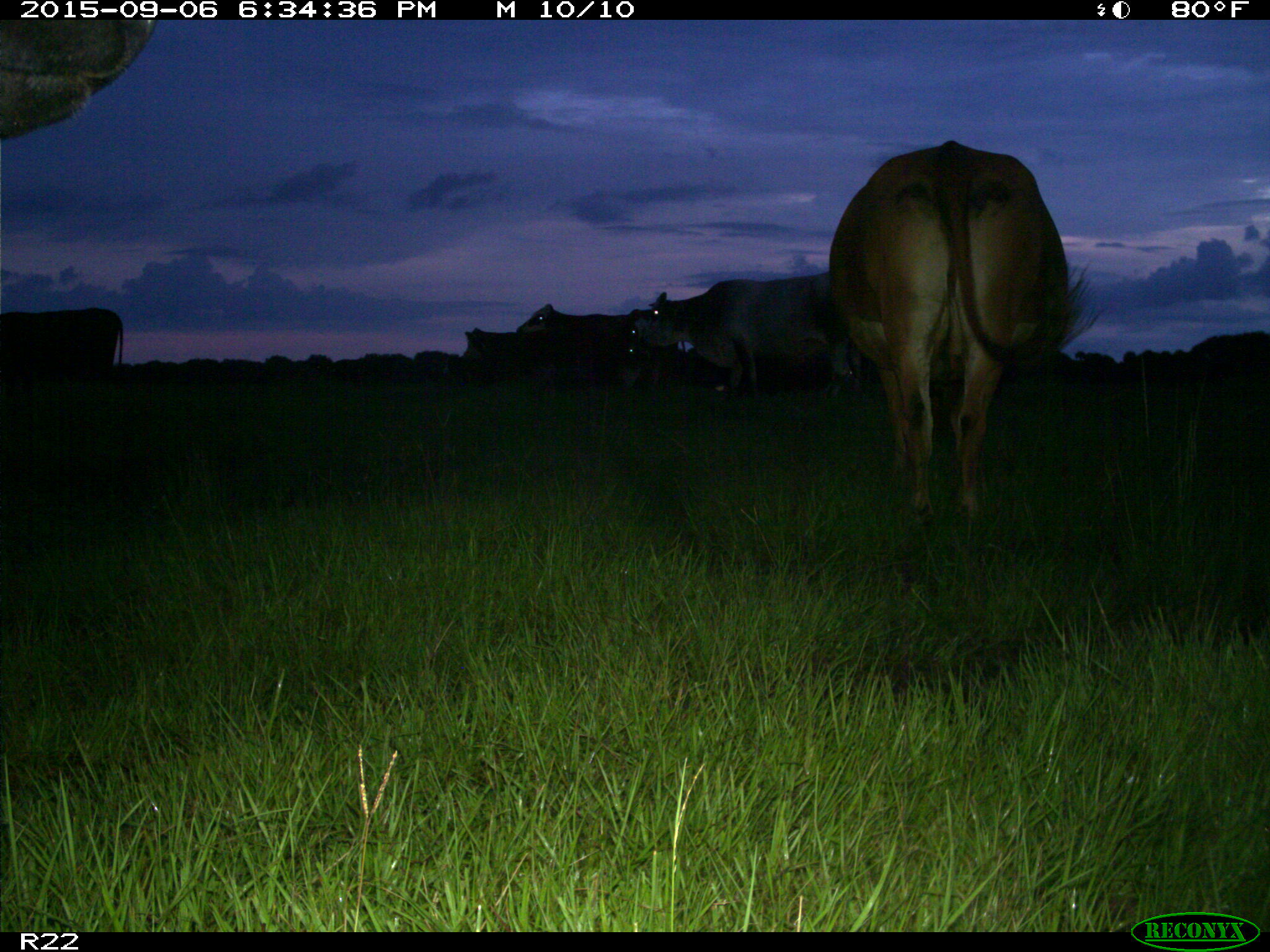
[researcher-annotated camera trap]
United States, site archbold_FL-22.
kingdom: Animalia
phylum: Chordata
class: Mammalia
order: Artiodactyla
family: Bovidae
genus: Bos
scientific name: Bos taurus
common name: domestic cow